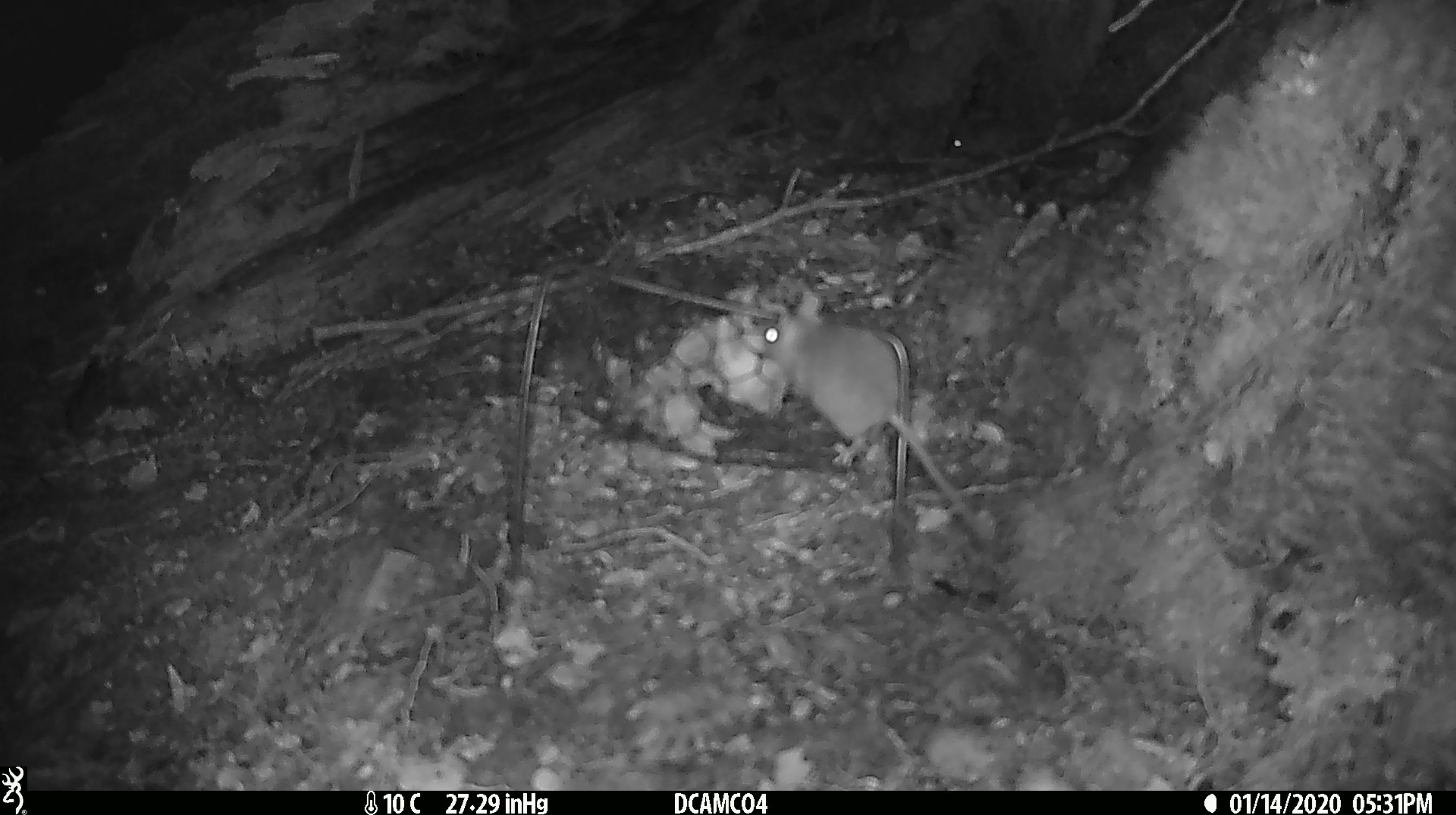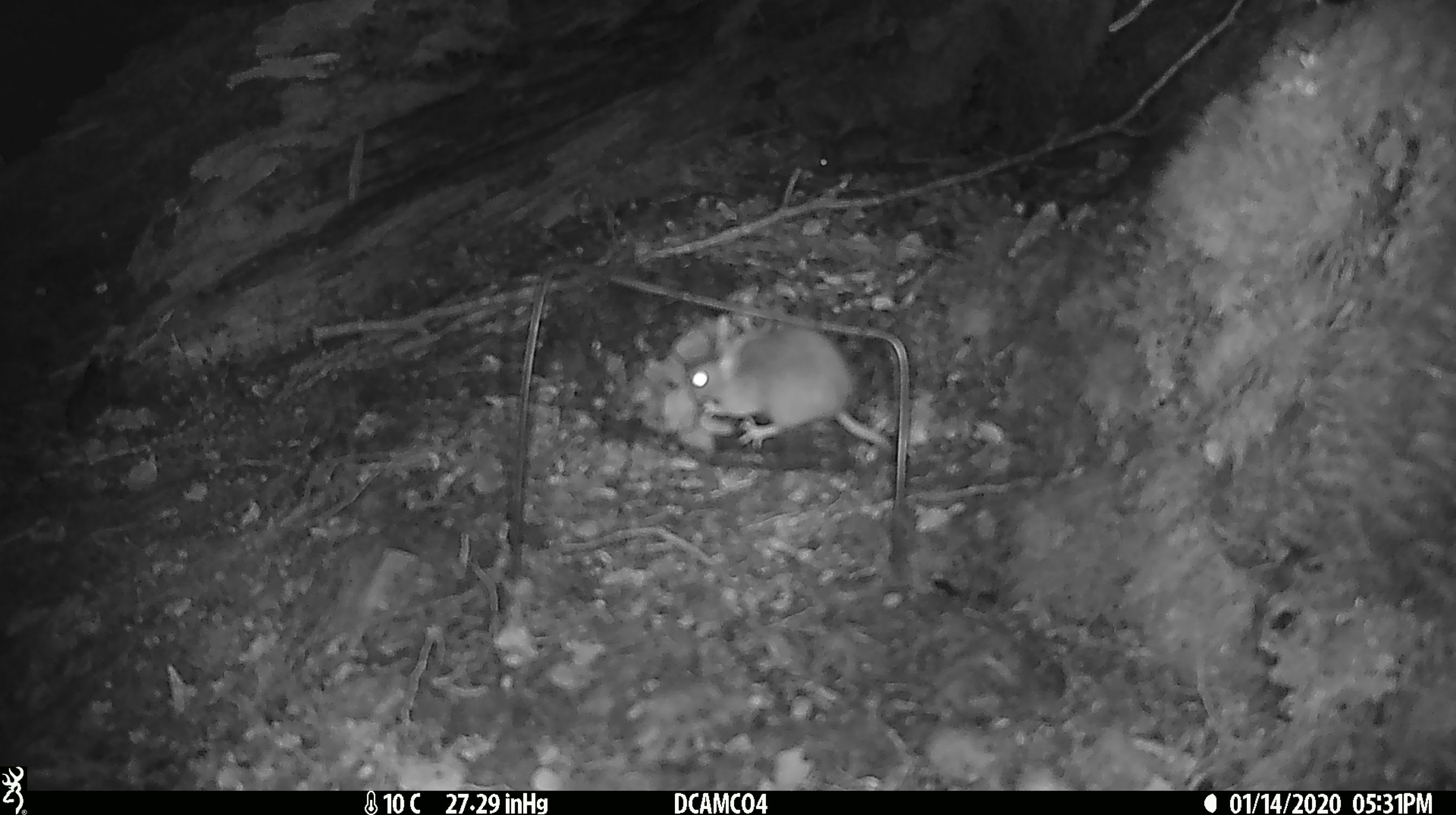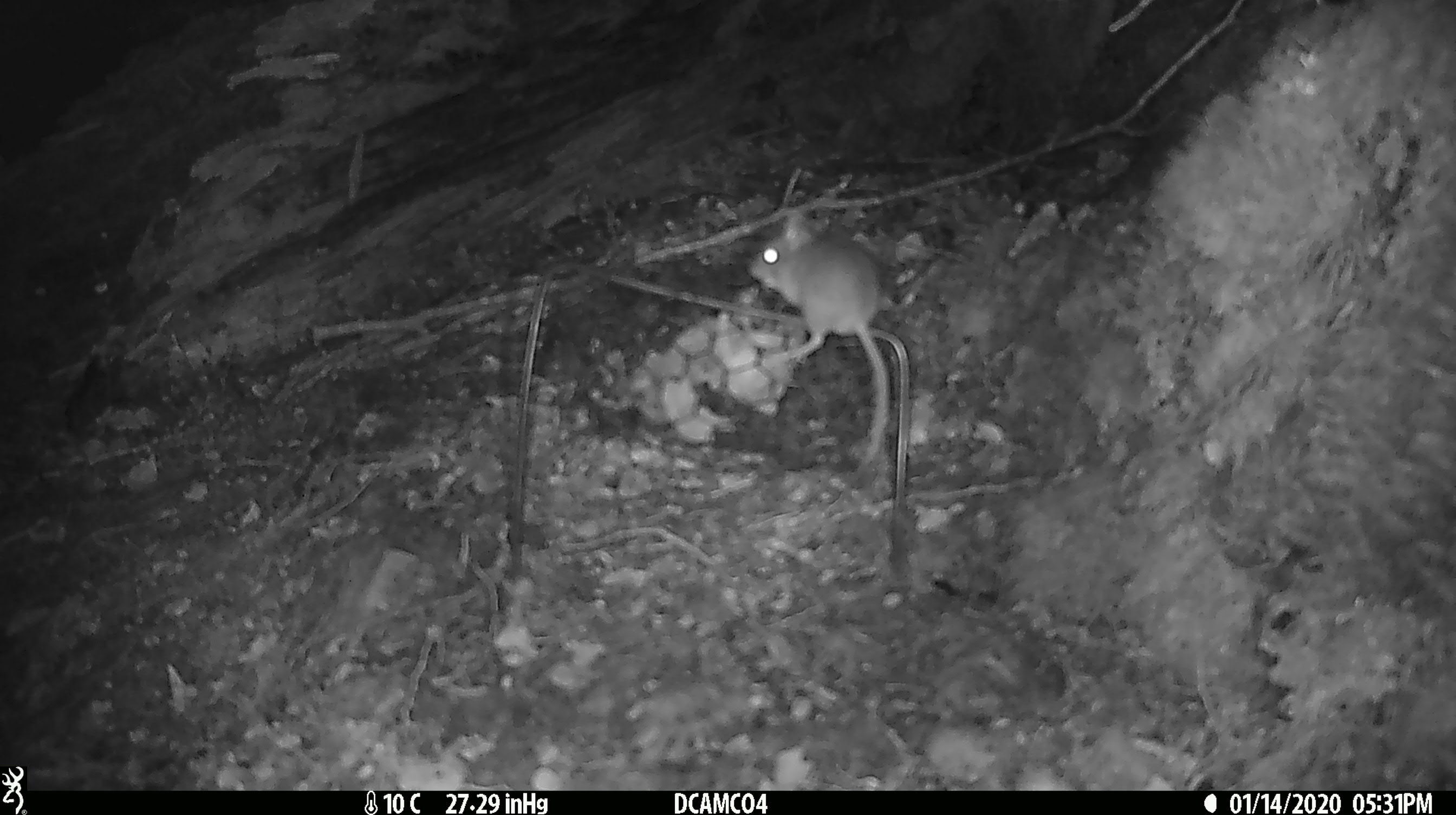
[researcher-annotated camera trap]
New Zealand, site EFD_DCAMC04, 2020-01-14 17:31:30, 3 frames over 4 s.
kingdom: Animalia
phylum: Chordata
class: Mammalia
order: Rodentia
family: Muridae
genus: Mus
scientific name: Mus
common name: mouse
Mouse (Mus).